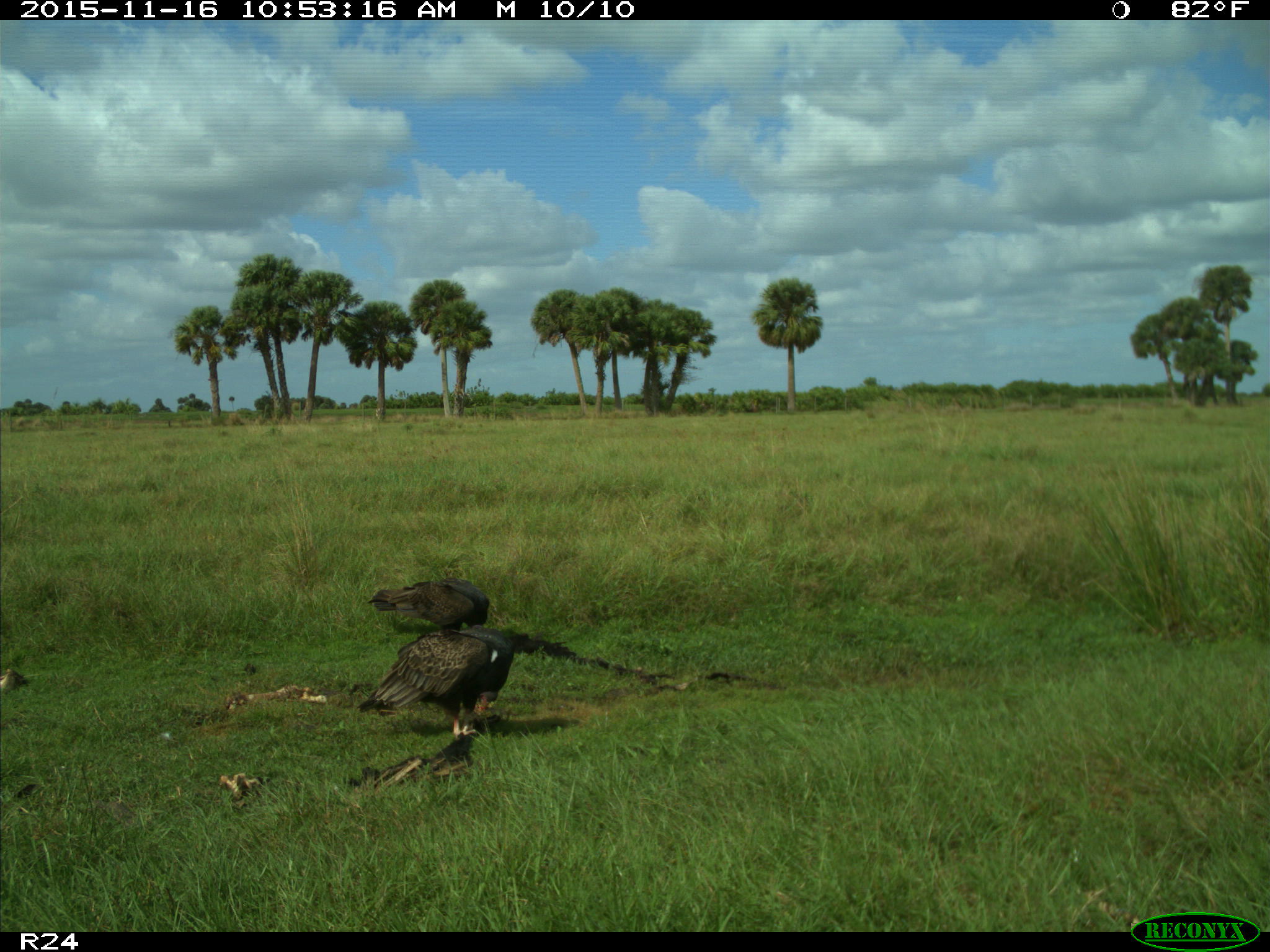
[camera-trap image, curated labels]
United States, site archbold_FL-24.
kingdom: Animalia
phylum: Chordata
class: Aves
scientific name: Aves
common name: birds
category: unidentified bird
Unidentified bird (birds) (Aves).